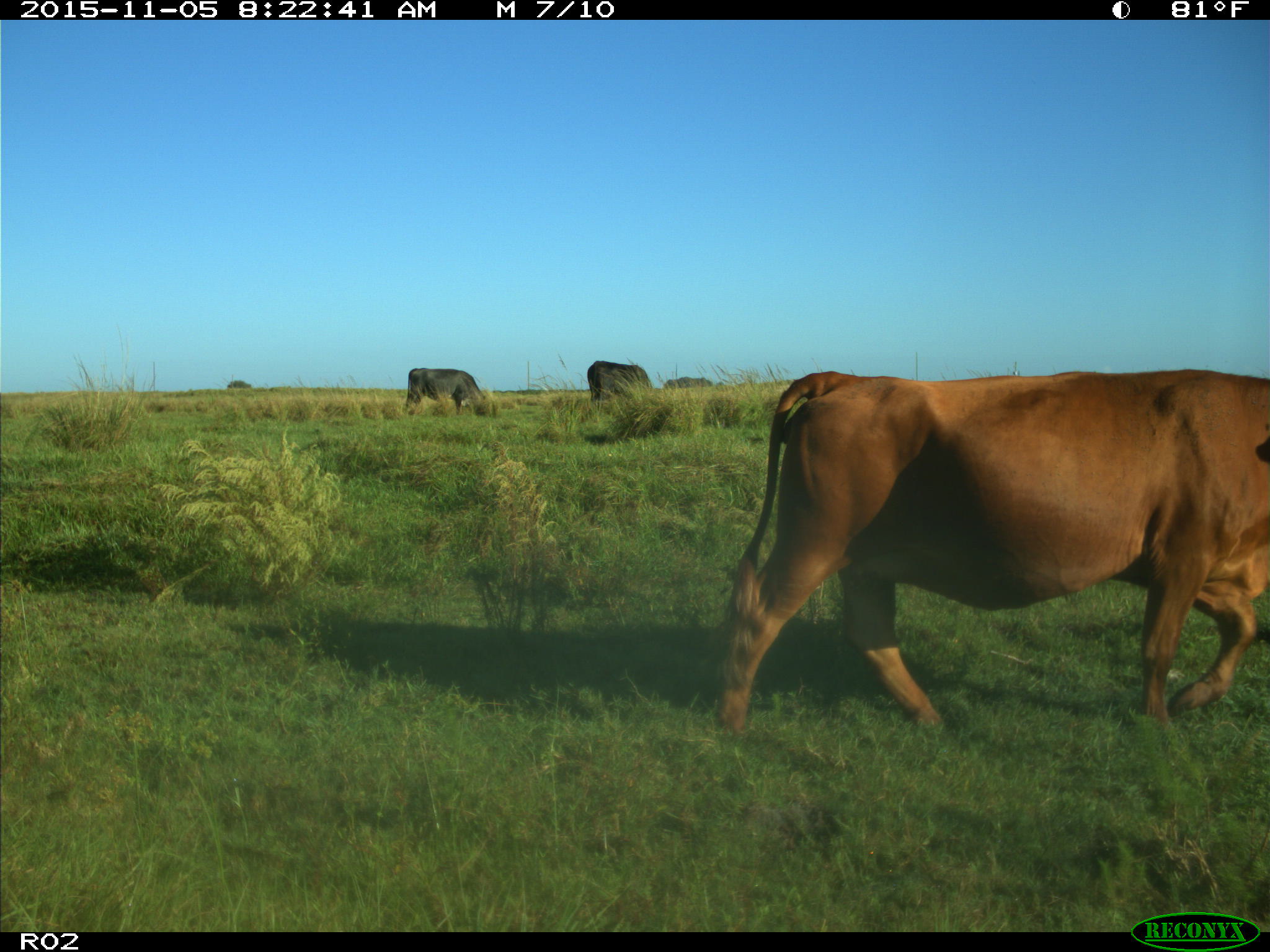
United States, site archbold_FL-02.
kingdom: Animalia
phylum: Chordata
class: Mammalia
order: Artiodactyla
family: Bovidae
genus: Bos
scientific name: Bos taurus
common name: domestic cow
Bos taurus (domestic cow).